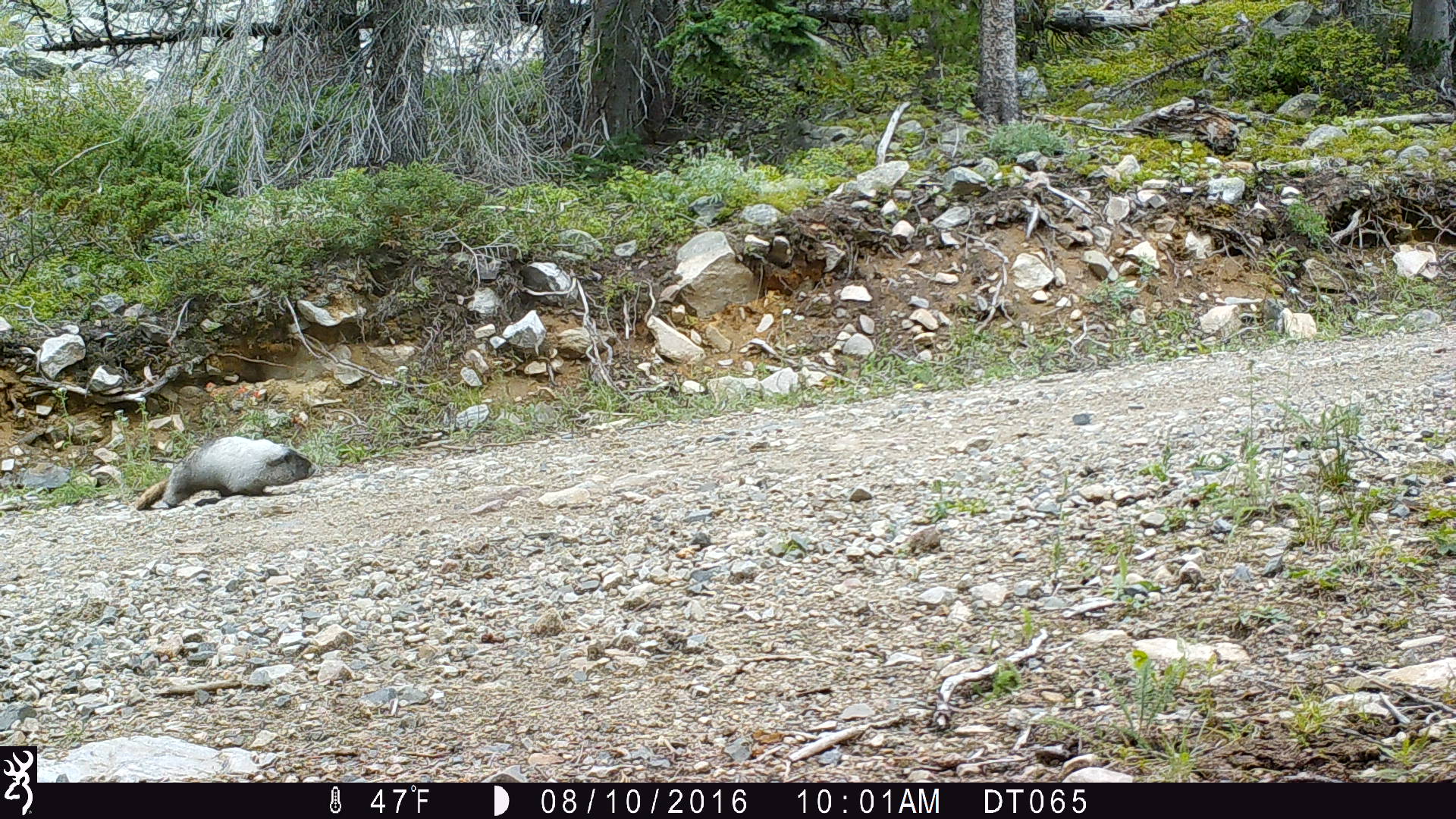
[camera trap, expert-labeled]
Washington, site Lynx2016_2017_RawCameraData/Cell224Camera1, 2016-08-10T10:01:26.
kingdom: Animalia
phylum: Chordata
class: Mammalia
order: Rodentia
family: Sciuridae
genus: Marmota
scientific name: Marmota caligata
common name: hoary marmot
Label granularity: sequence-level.